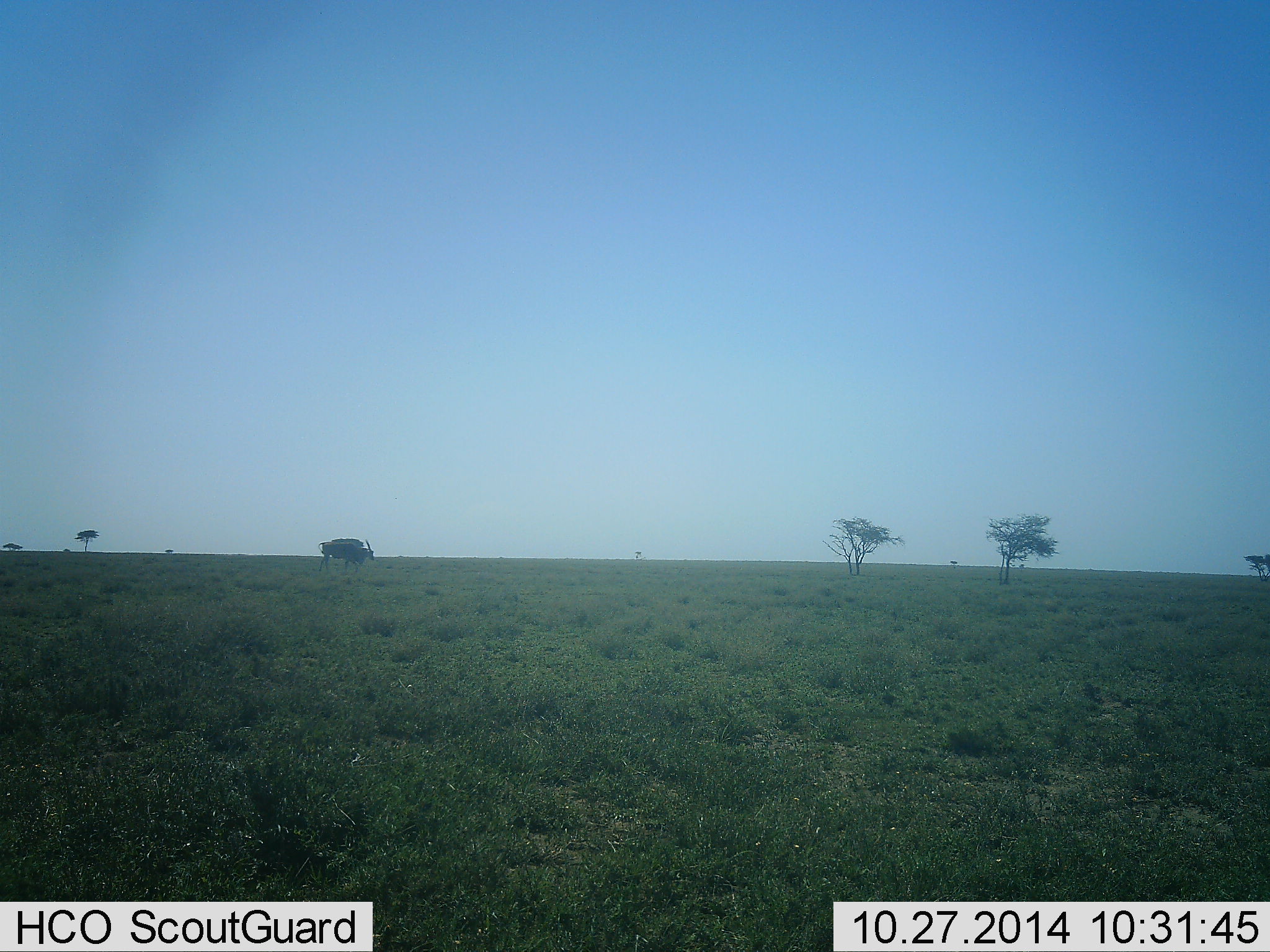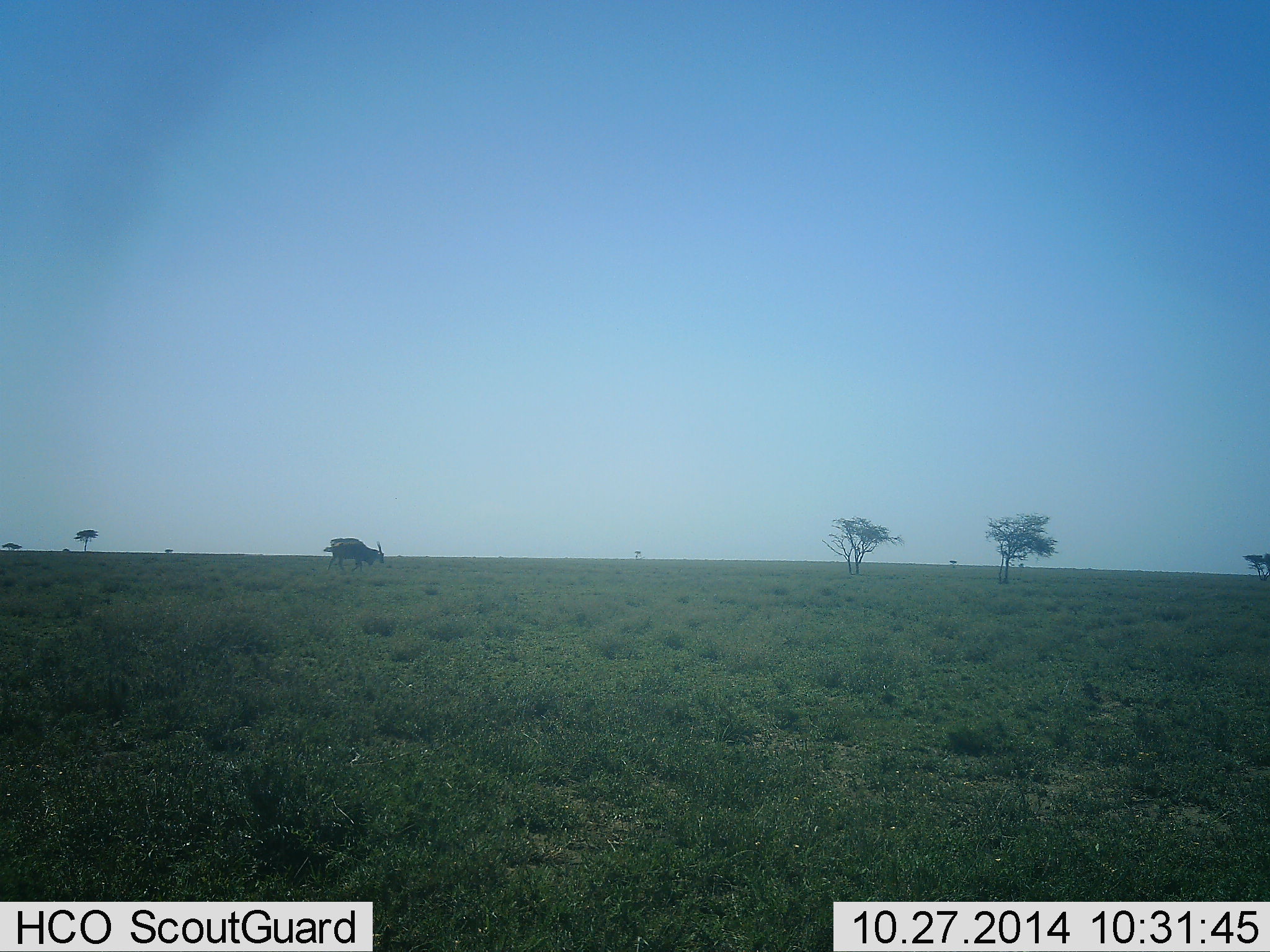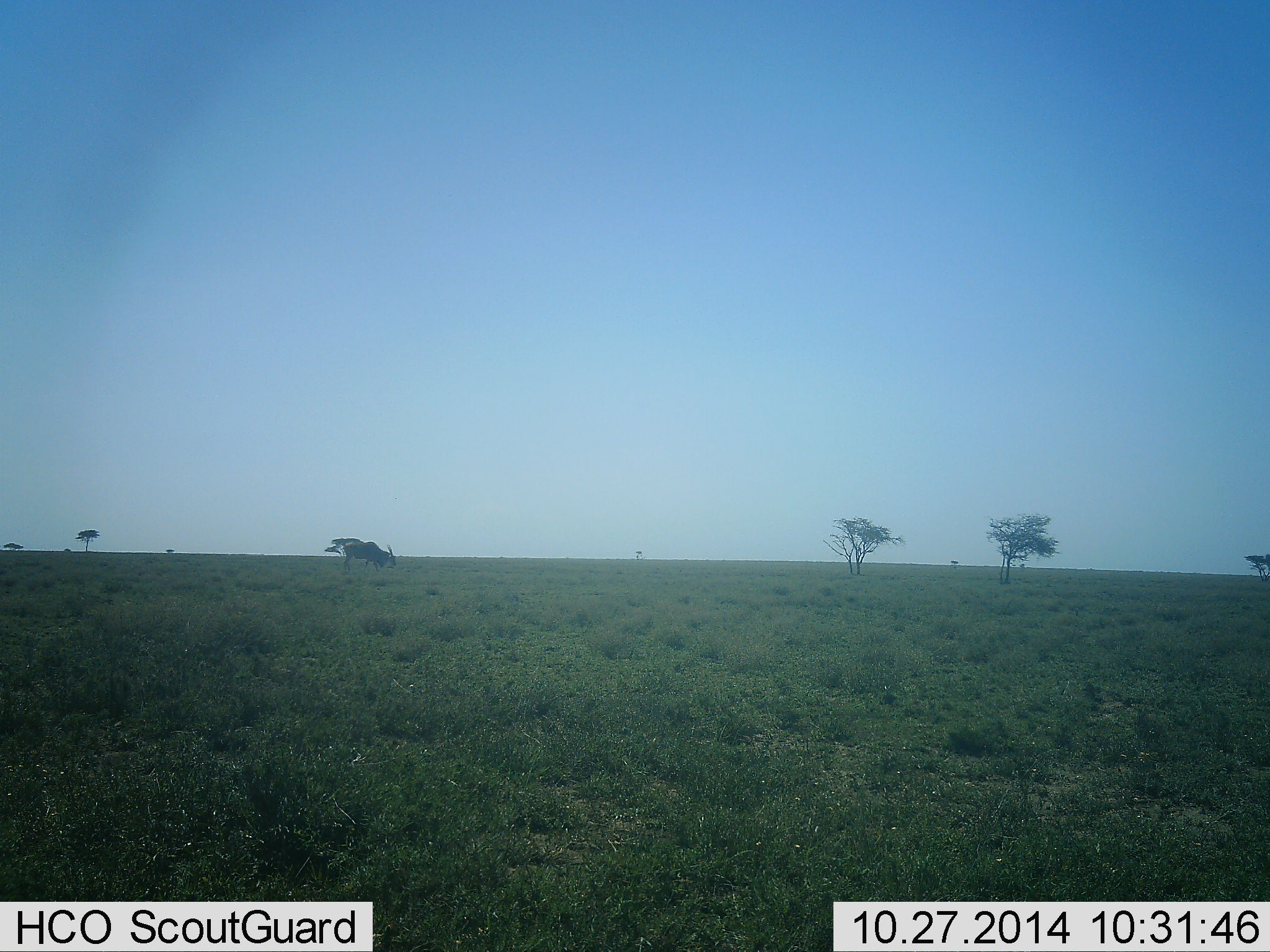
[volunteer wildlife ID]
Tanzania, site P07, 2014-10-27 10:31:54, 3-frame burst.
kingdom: Animalia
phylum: Chordata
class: Mammalia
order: Artiodactyla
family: Bovidae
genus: Tragelaphus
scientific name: Tragelaphus oryx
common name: eland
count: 1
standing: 0%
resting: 0%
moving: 100%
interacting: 0%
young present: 0%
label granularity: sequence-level